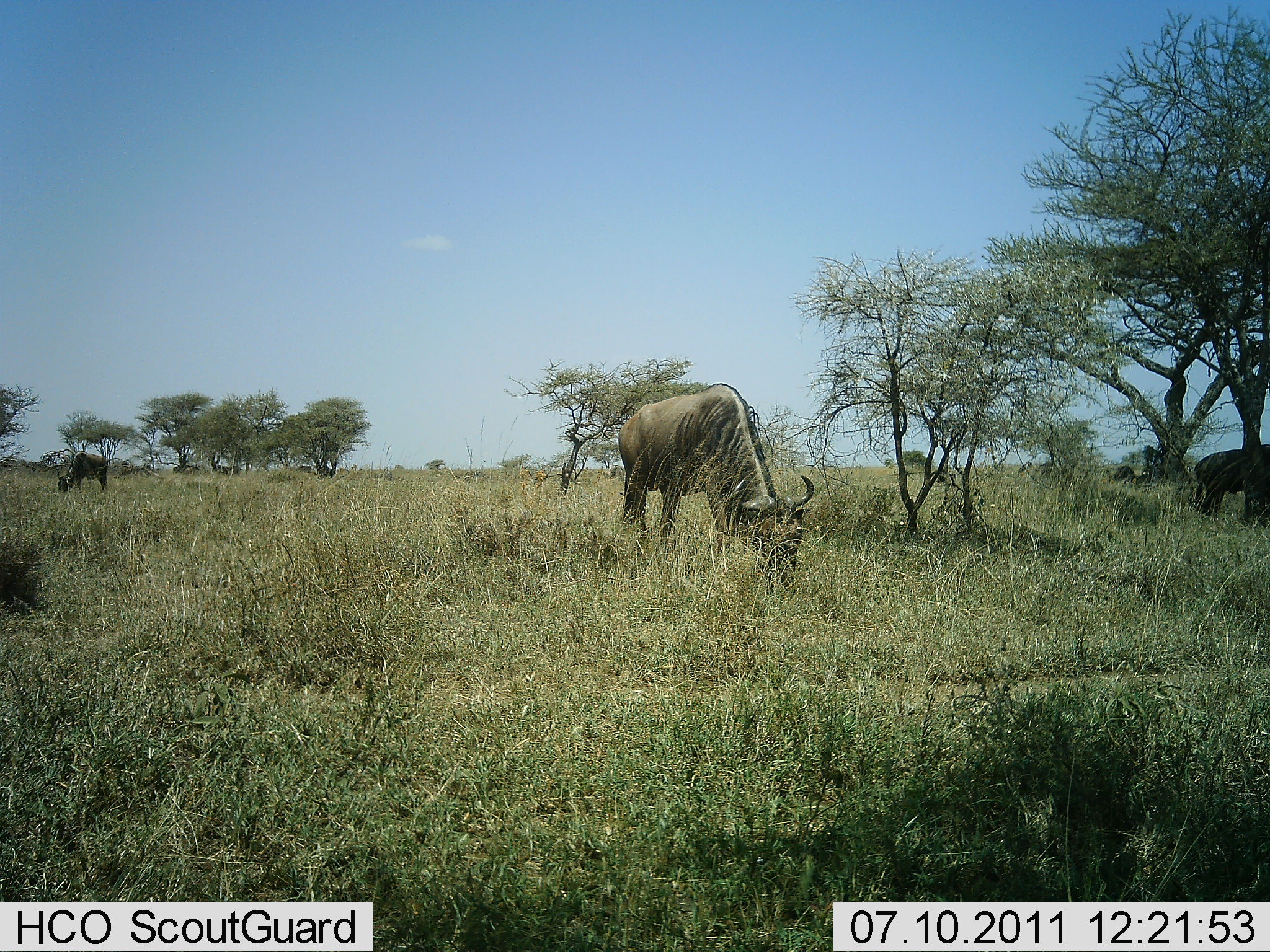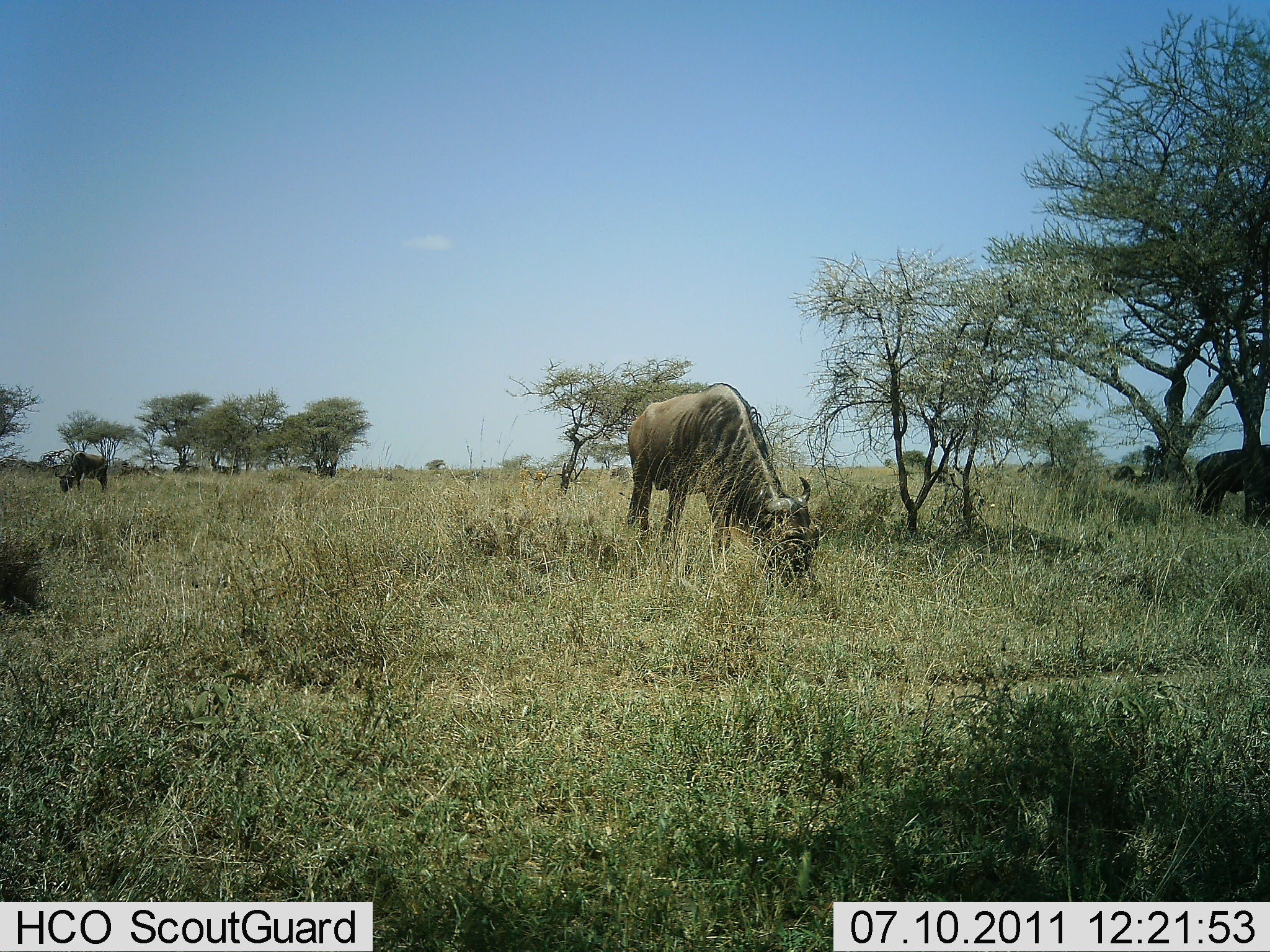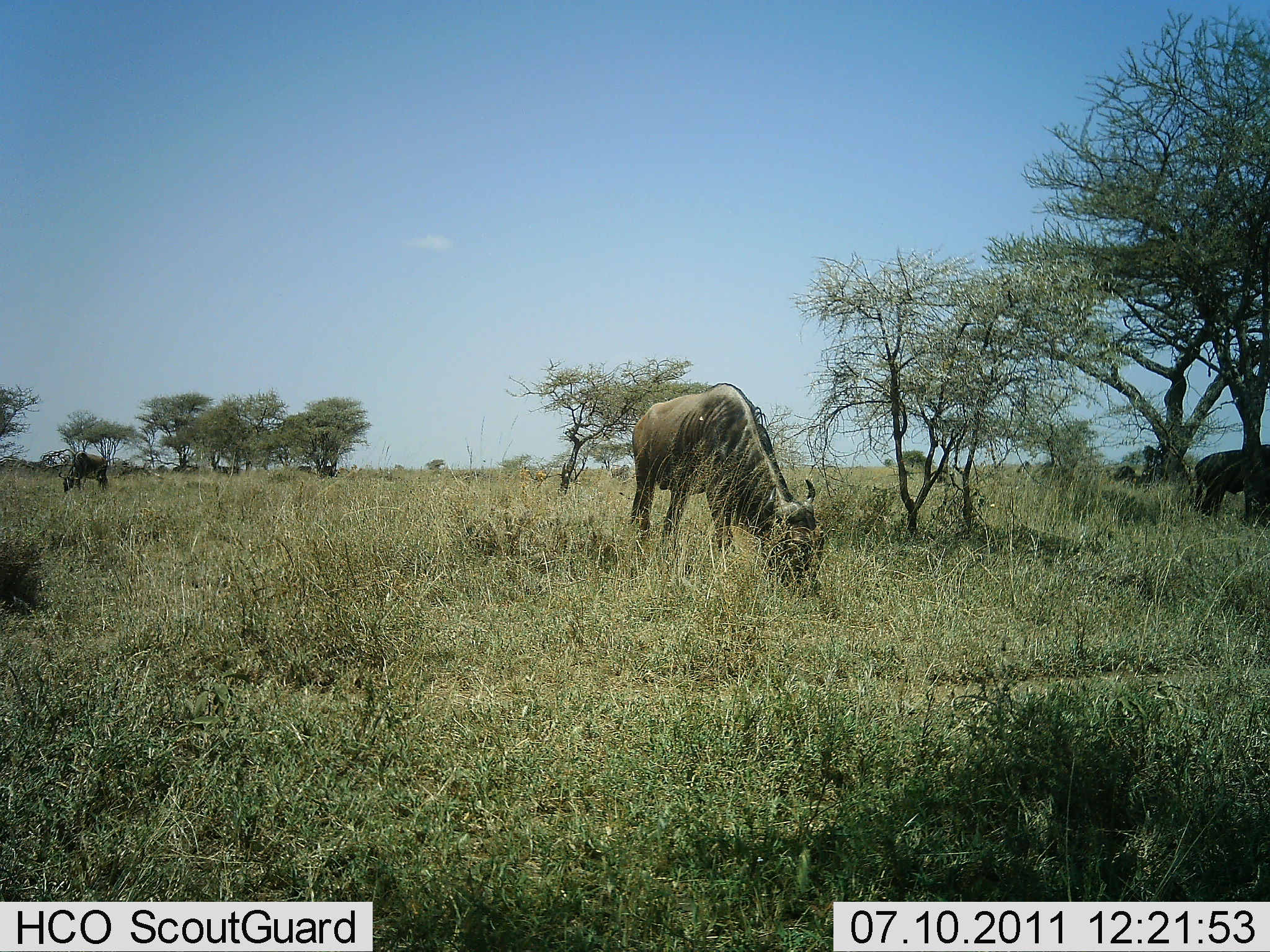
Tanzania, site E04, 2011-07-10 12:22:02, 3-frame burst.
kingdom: Animalia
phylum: Chordata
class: Mammalia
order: Artiodactyla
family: Bovidae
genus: Connochaetes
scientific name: Connochaetes taurinus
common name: blue wildebeest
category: wildebeest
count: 4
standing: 36%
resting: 0%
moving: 27%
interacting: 0%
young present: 0%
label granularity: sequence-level